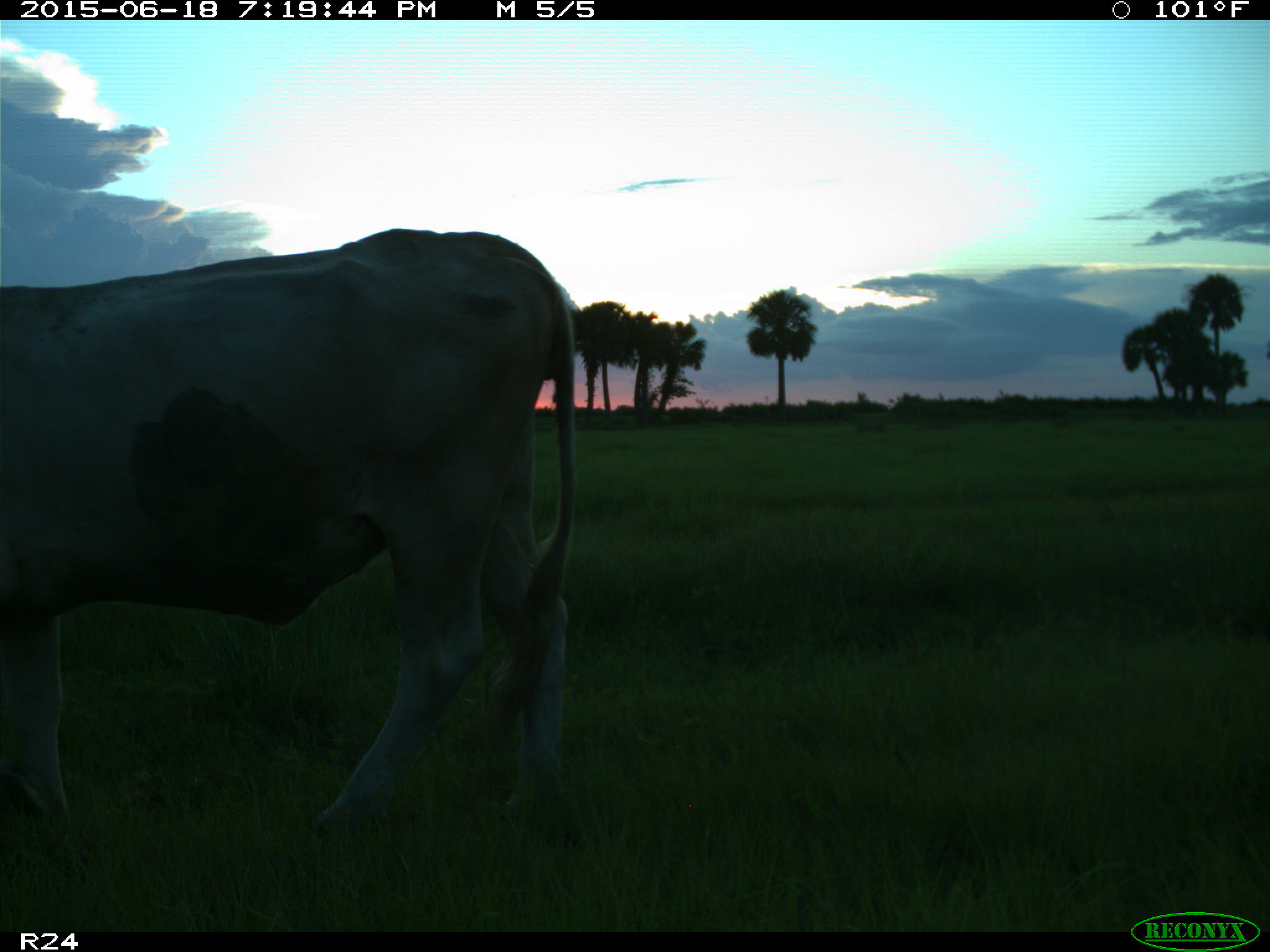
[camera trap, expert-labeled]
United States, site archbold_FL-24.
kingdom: Animalia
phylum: Chordata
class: Mammalia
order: Artiodactyla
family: Bovidae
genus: Bos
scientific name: Bos taurus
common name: domestic cow